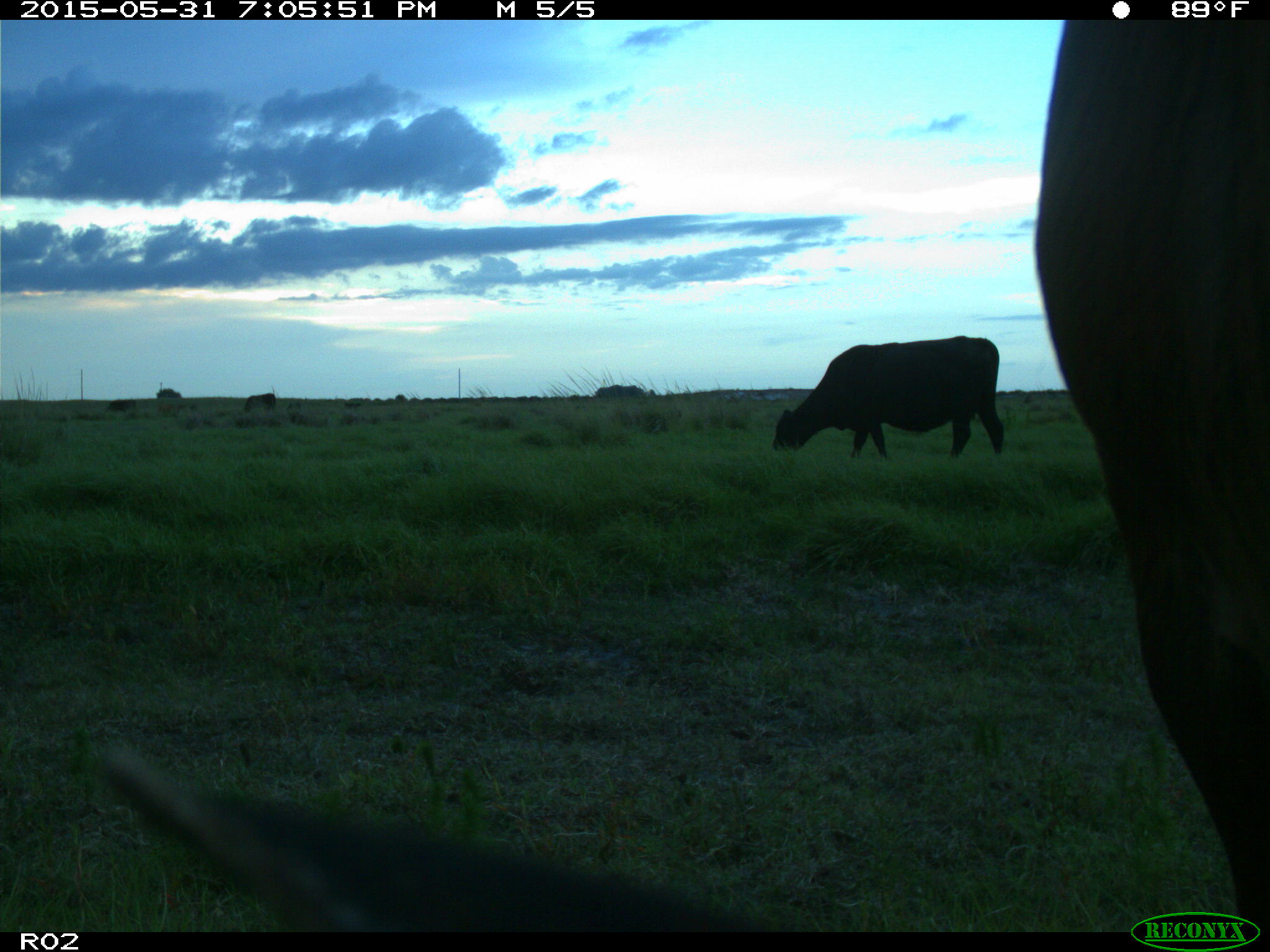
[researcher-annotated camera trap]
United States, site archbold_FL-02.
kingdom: Animalia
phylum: Chordata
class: Mammalia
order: Artiodactyla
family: Bovidae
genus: Bos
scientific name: Bos taurus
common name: domestic cow